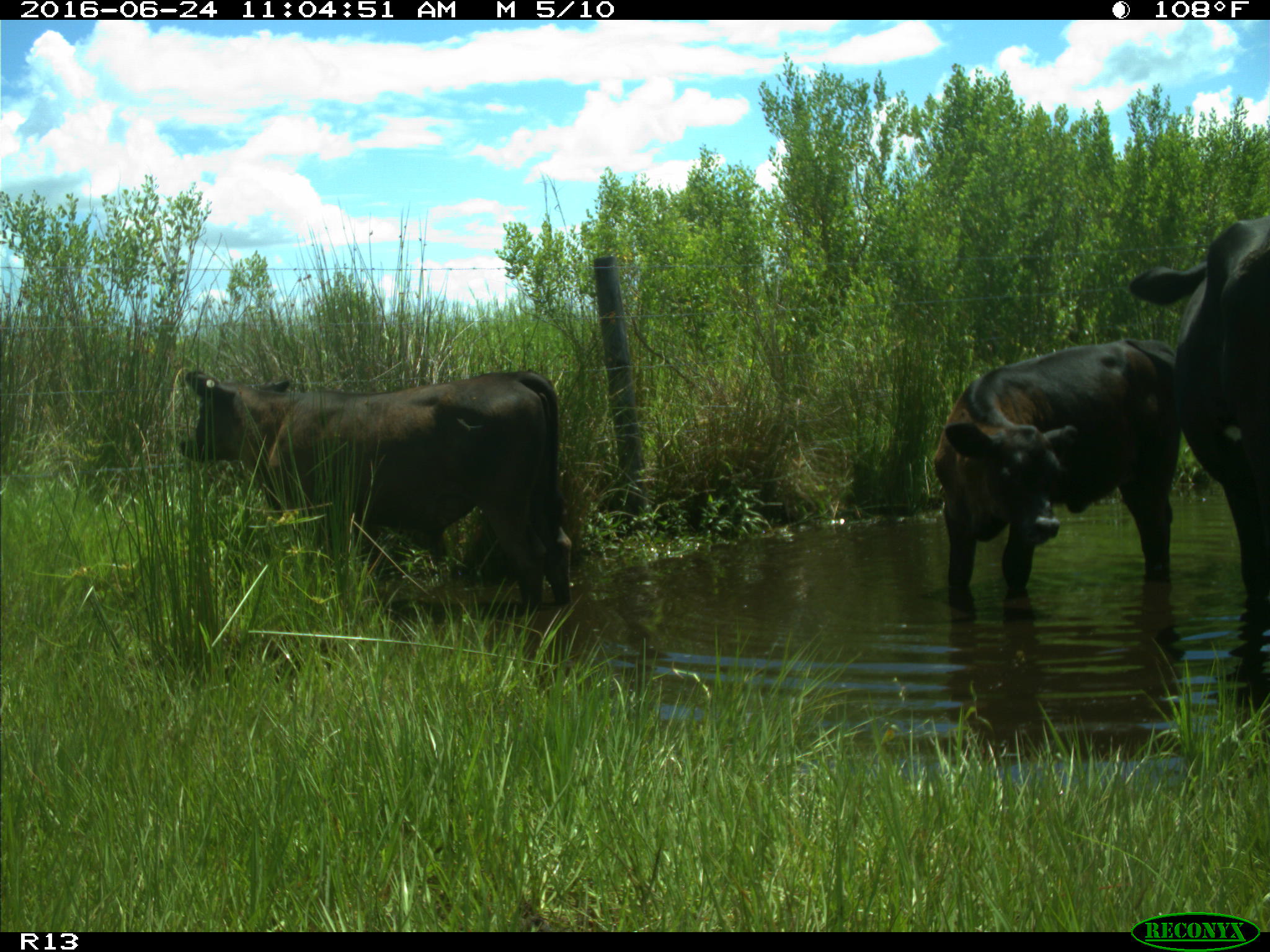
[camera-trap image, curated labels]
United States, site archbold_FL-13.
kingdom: Animalia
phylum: Chordata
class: Mammalia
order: Artiodactyla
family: Bovidae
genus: Bos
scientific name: Bos taurus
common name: domestic cow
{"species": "Bos taurus (domestic cow)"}